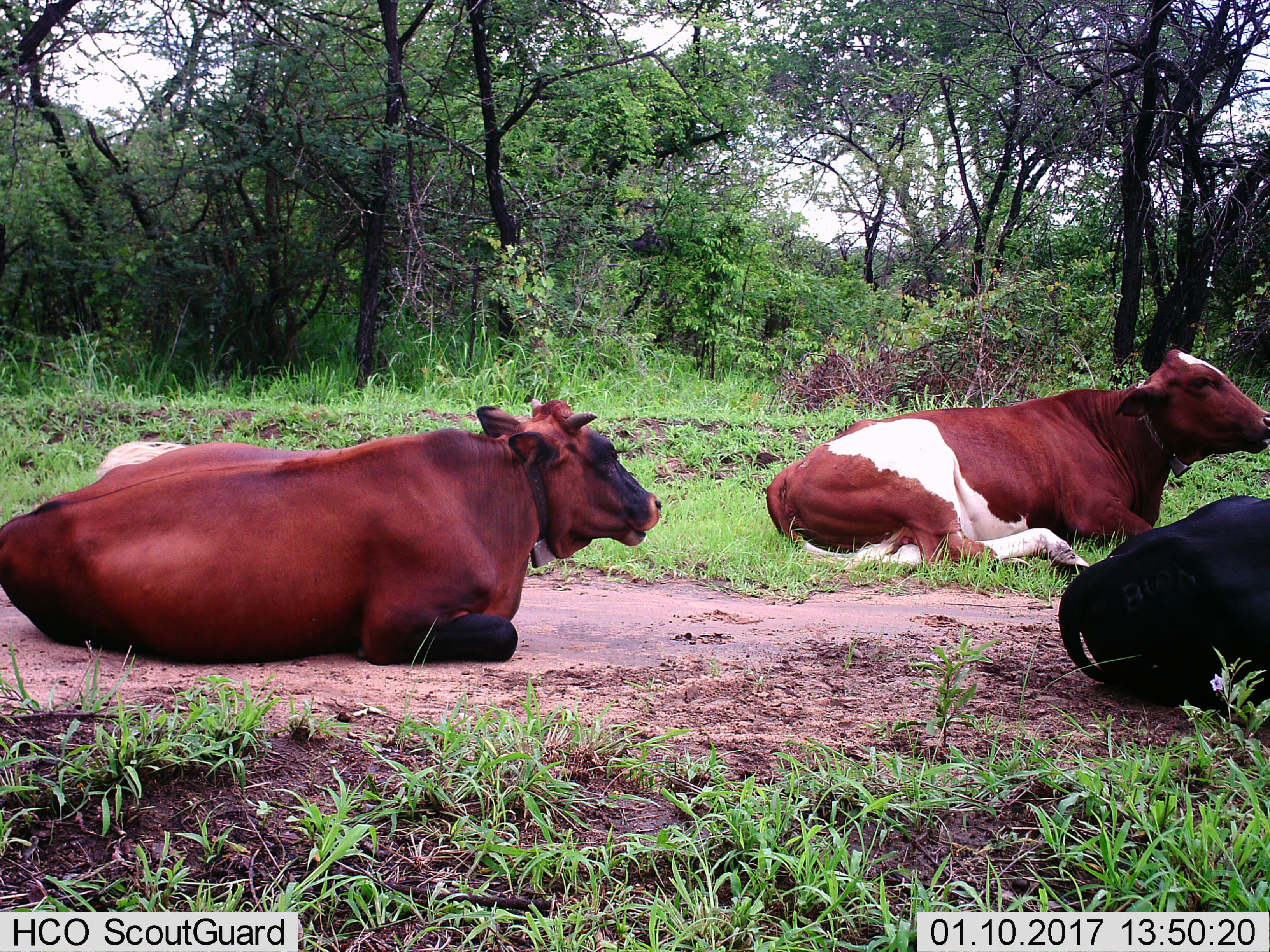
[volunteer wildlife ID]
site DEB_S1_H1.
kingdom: Animalia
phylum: Chordata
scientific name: Vertebrata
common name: domestic animal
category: domesticanimal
Domesticanimal (domestic animal) (Vertebrata), count 3. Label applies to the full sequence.